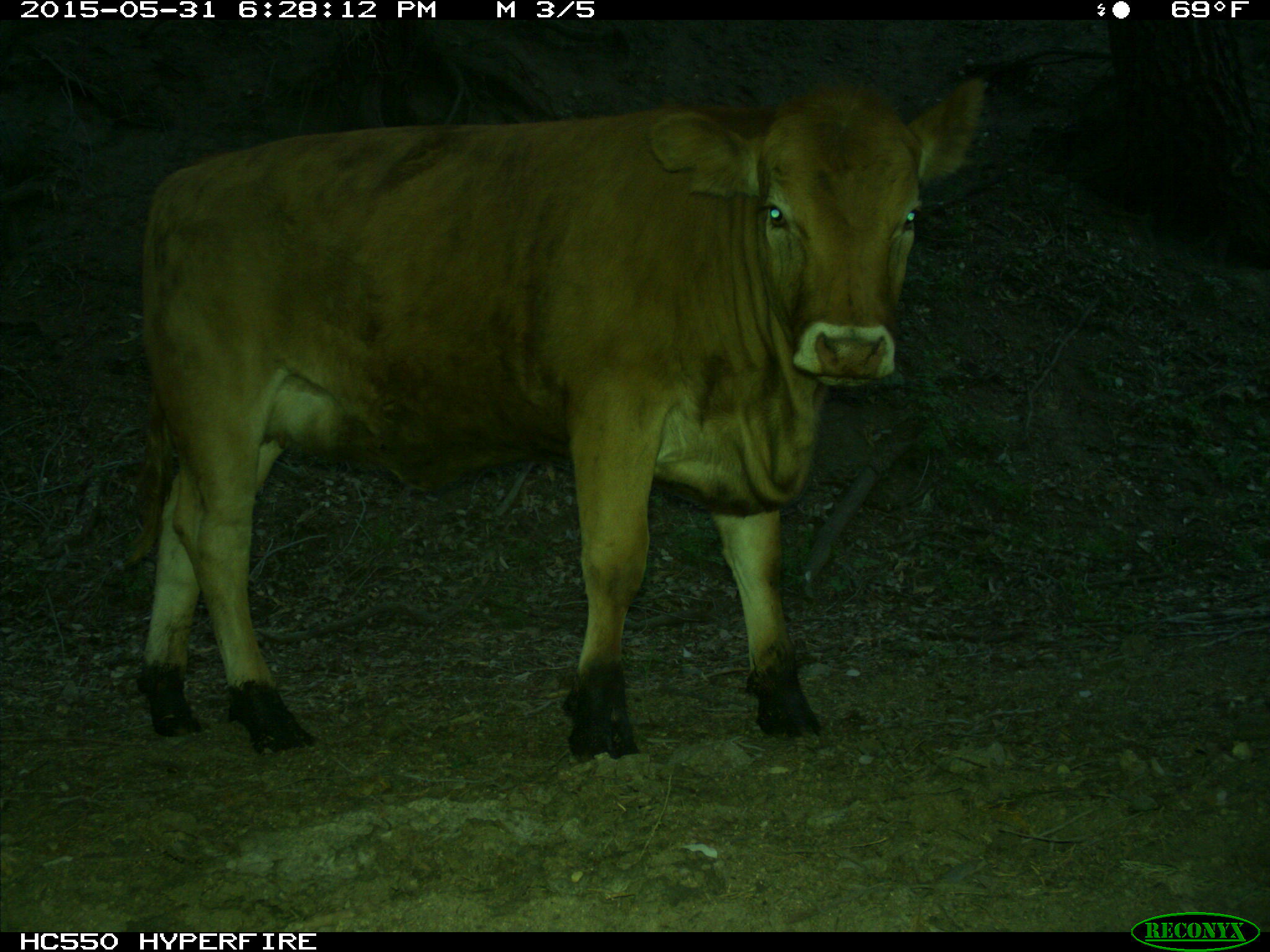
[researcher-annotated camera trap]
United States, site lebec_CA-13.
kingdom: Animalia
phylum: Chordata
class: Mammalia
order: Artiodactyla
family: Bovidae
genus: Bos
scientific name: Bos taurus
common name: domestic cow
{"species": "Bos taurus (domestic cow)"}